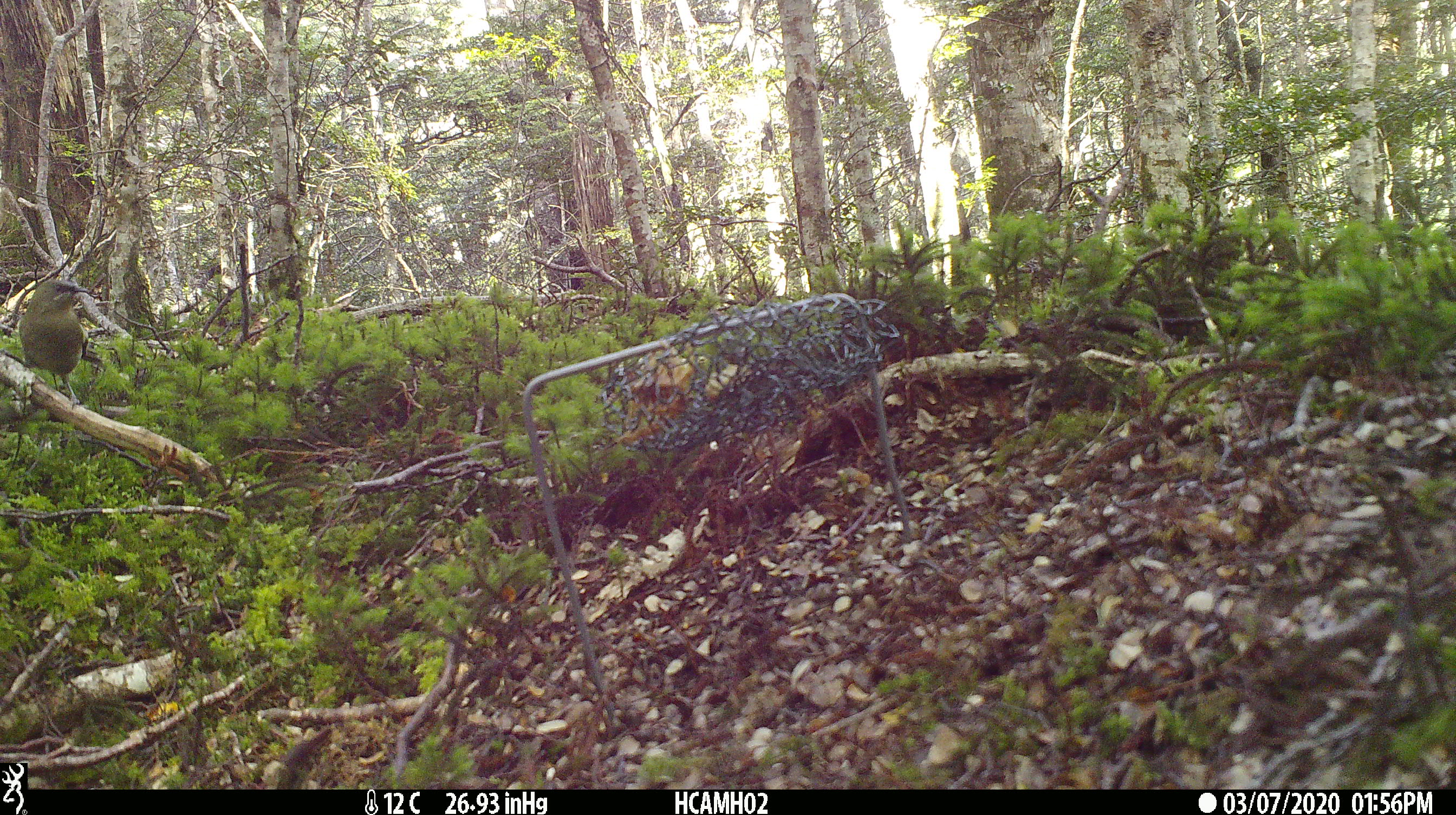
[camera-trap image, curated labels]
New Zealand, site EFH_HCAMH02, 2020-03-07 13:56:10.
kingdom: Animalia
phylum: Chordata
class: Aves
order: Passeriformes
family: Meliphagidae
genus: Anthornis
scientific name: Anthornis melanura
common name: new zealand bellbird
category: bellbird